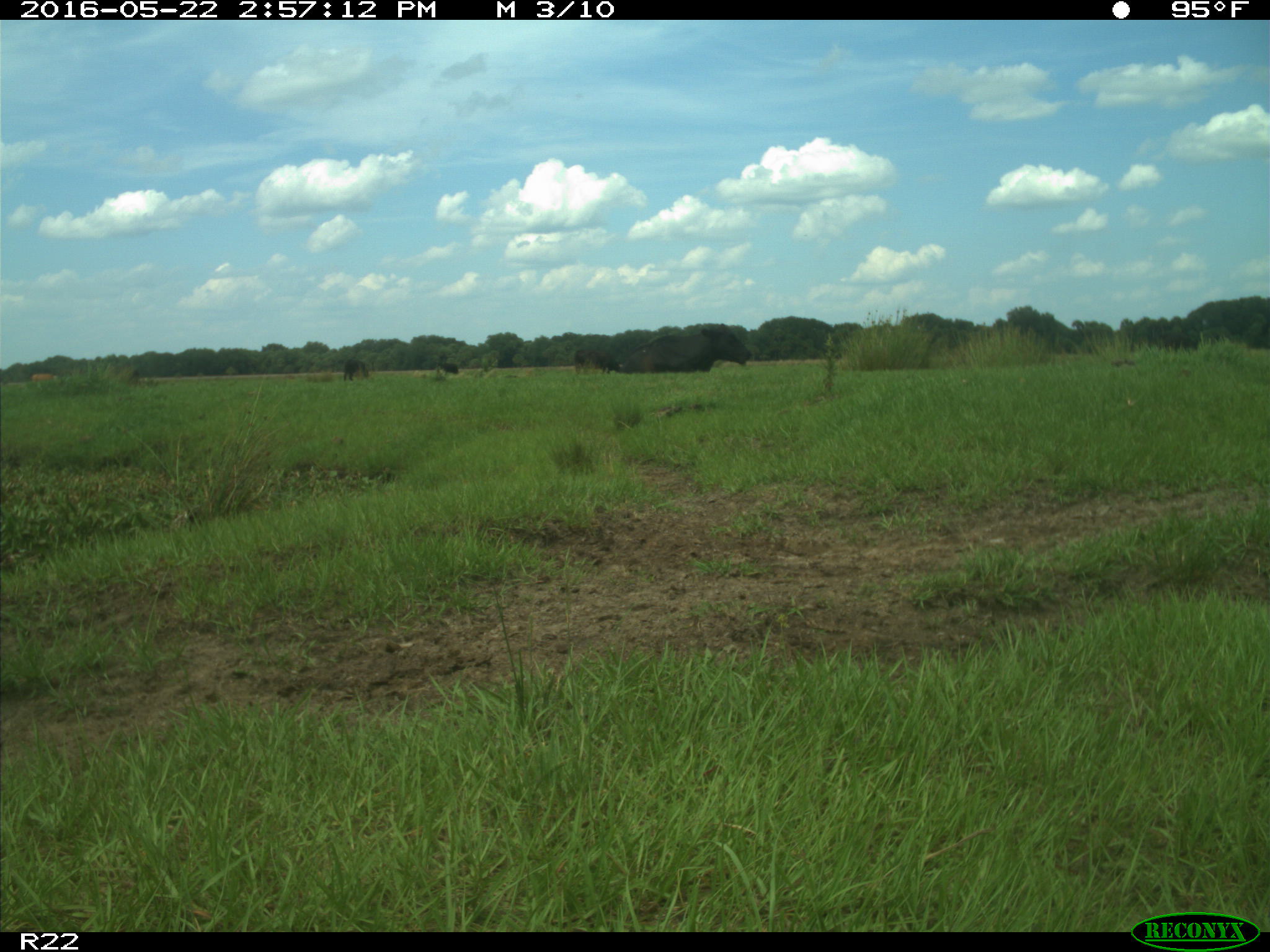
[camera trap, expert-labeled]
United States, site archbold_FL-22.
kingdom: Animalia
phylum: Chordata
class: Mammalia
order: Artiodactyla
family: Bovidae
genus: Bos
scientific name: Bos taurus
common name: domestic cow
Bos taurus (domestic cow).